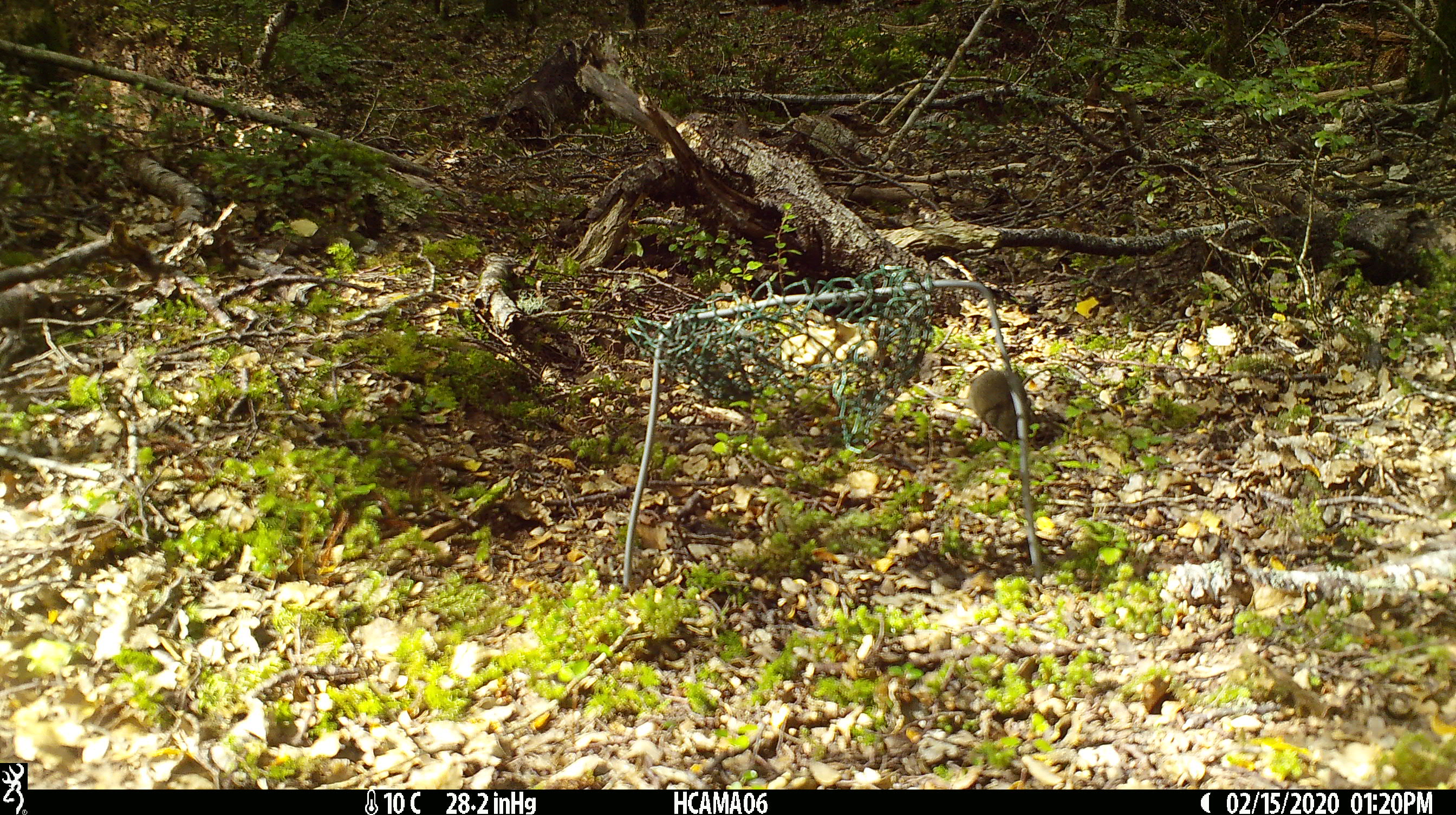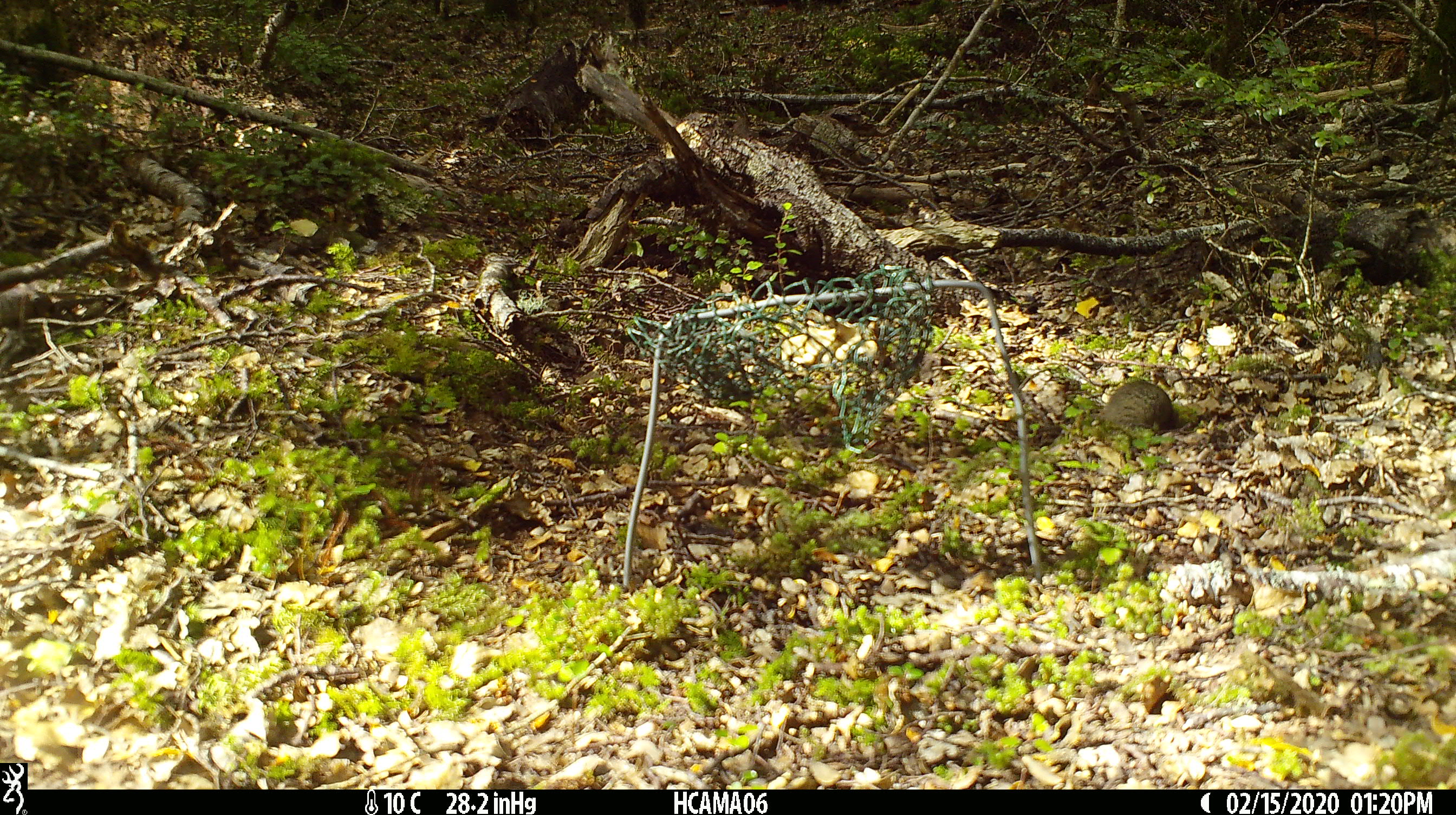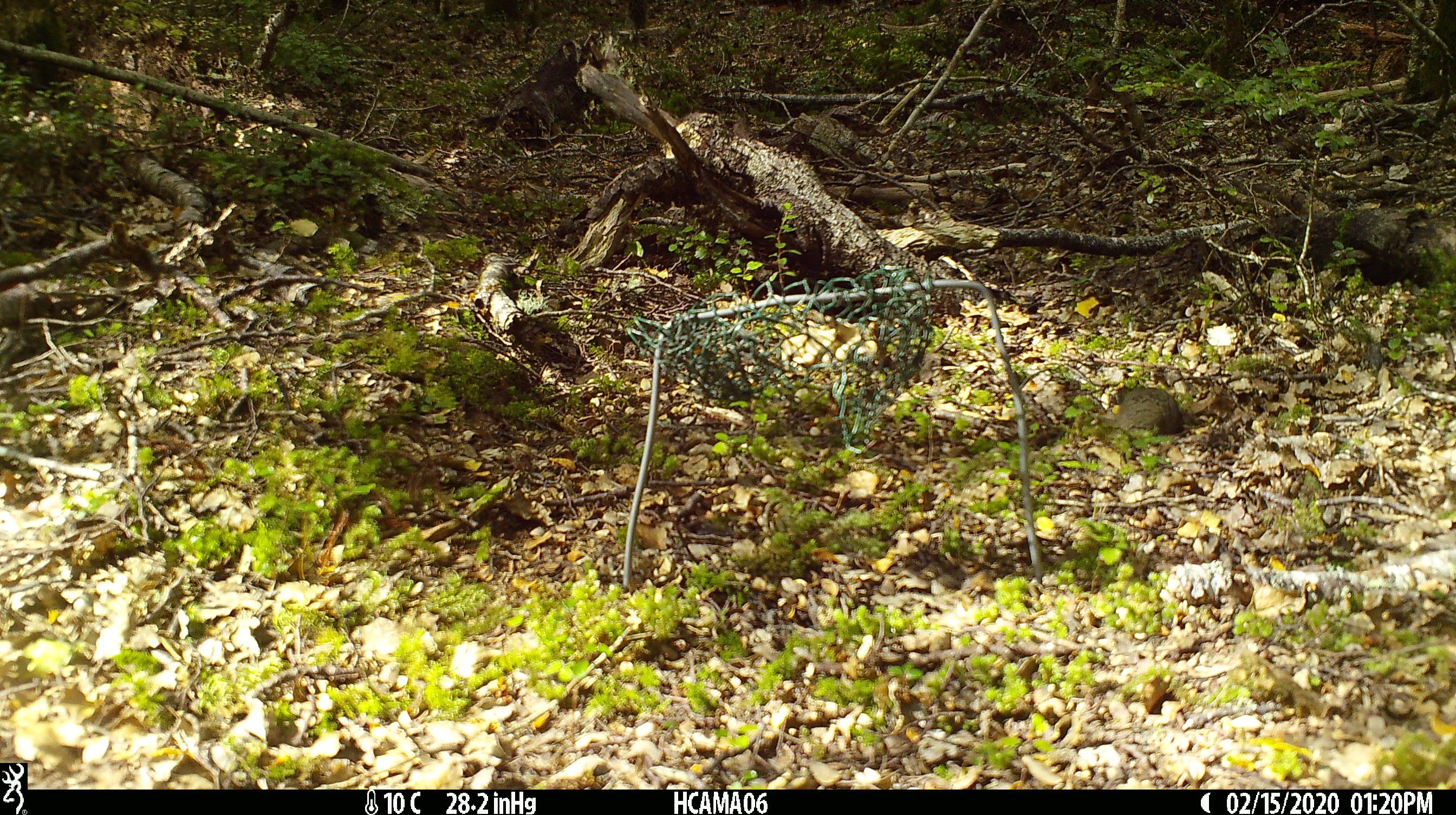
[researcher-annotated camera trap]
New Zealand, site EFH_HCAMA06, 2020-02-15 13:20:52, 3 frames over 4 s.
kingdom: Animalia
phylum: Chordata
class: Mammalia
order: Rodentia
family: Muridae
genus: Mus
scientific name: Mus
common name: mouse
Mouse (Mus).